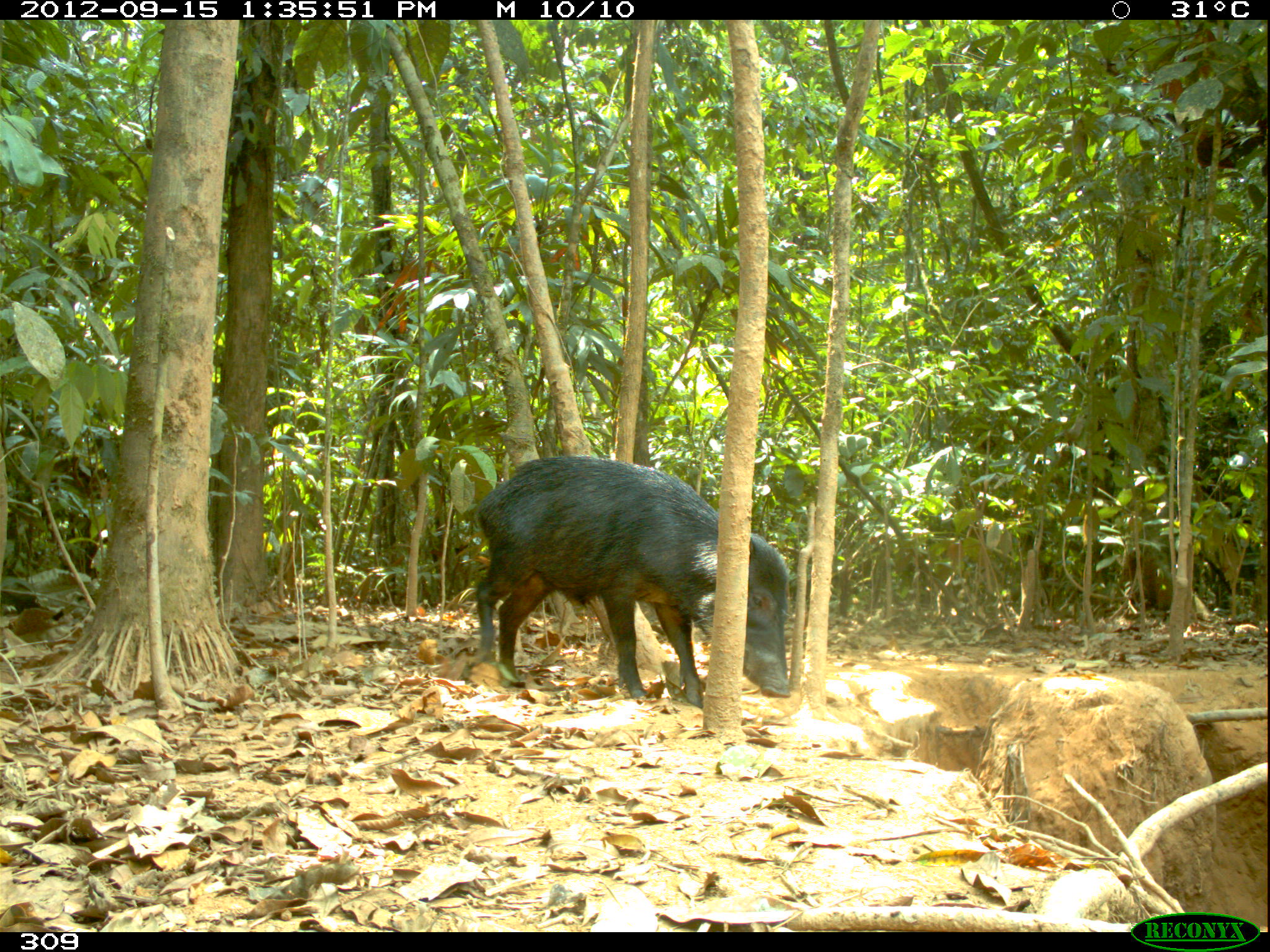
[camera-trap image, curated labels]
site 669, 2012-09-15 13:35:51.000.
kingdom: Animalia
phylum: Chordata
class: Mammalia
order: Artiodactyla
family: Tayassuidae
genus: Tayassu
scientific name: Tayassu pecari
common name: white-lipped peccary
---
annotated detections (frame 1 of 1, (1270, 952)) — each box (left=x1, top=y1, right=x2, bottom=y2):
tayassu pecari: (left=469, top=453, right=793, bottom=708)